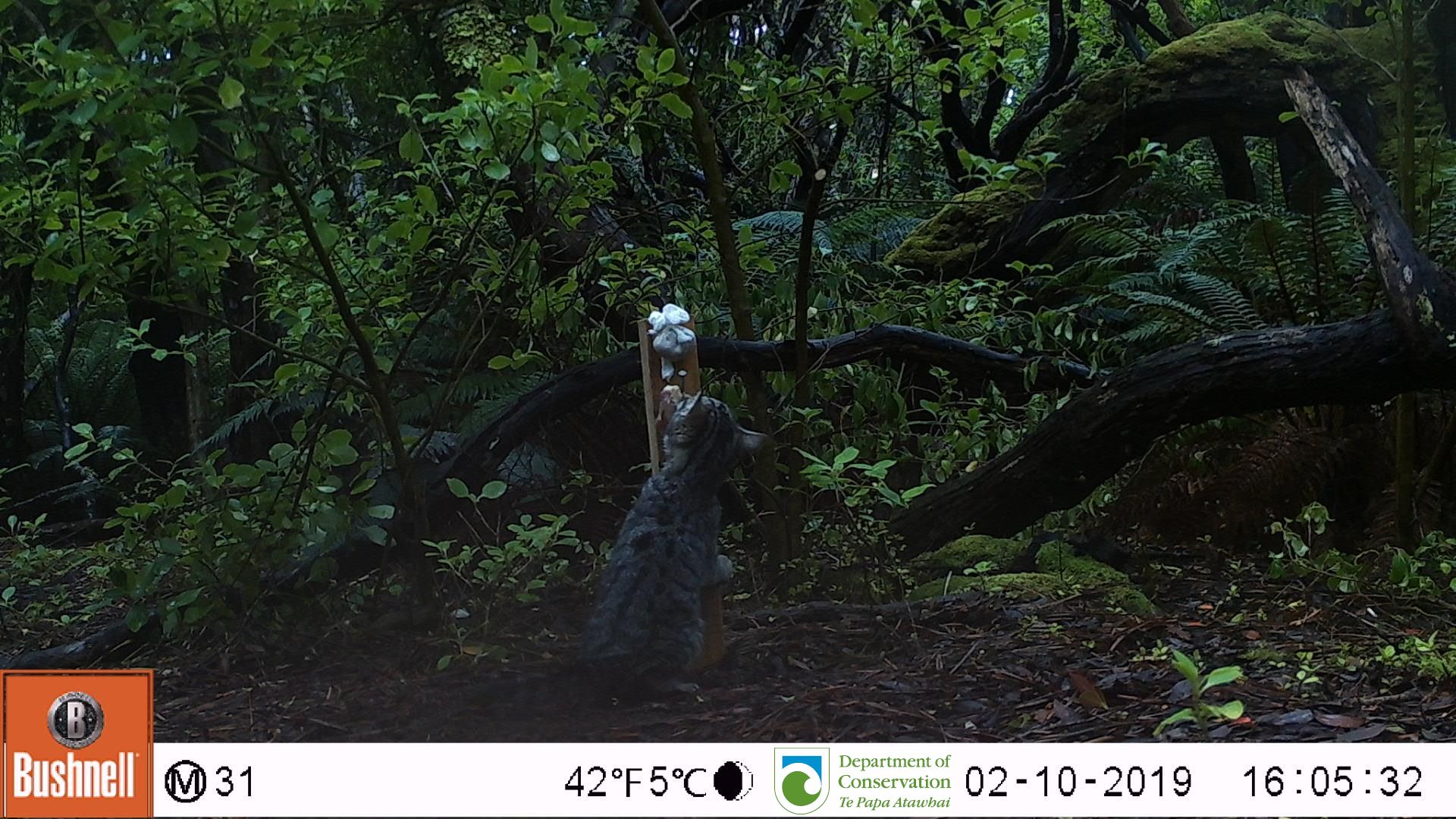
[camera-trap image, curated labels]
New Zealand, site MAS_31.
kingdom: Animalia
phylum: Chordata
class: Mammalia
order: Carnivora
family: Felidae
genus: Felis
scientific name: Felis catus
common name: domestic cat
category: cat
Cat (domestic cat) (Felis catus).